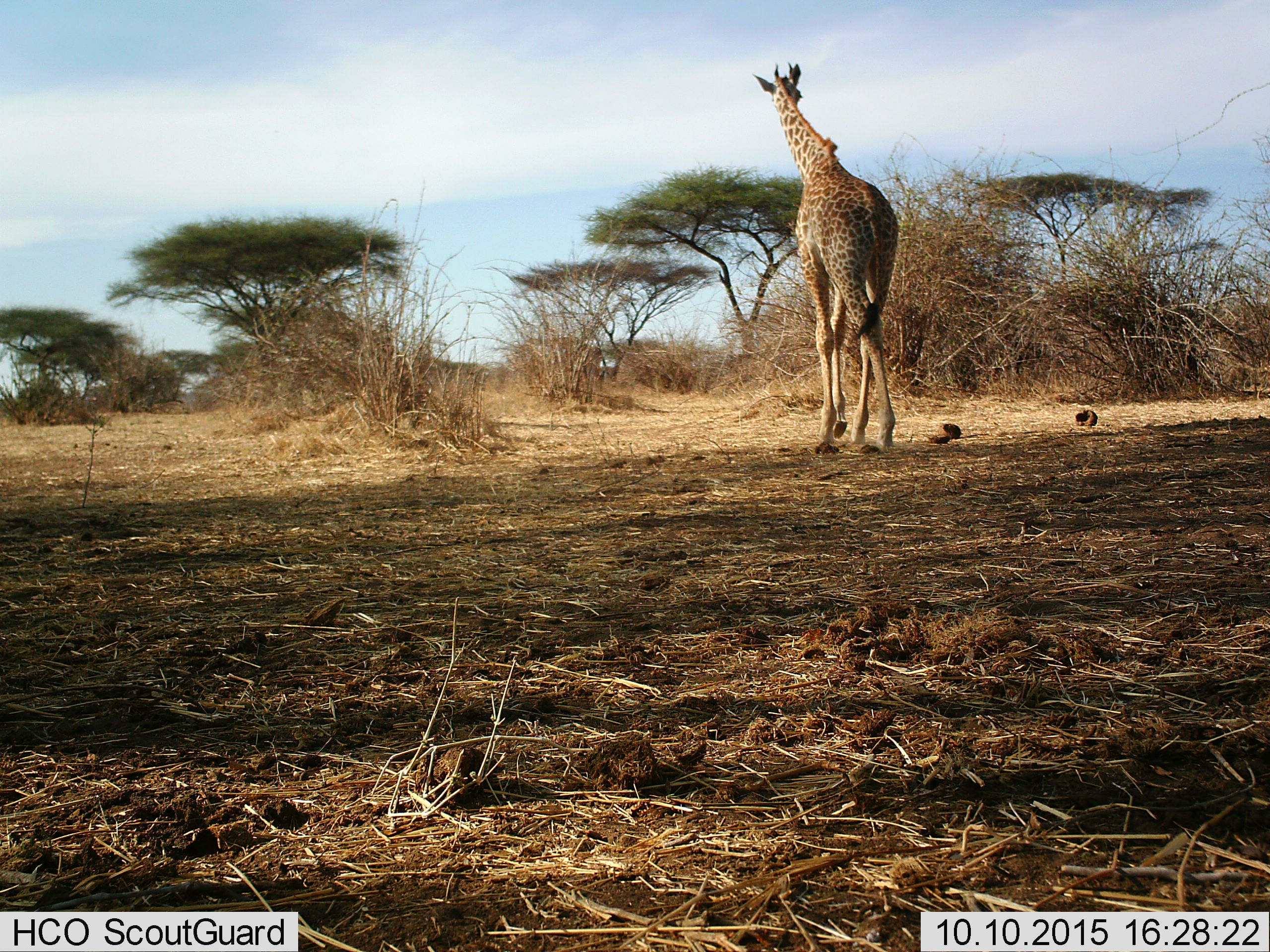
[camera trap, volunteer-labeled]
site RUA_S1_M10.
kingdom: Animalia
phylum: Chordata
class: Mammalia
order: Artiodactyla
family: Giraffidae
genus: Giraffa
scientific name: Giraffa camelopardalis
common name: giraffe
Giraffe (Giraffa camelopardalis), count 1. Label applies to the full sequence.